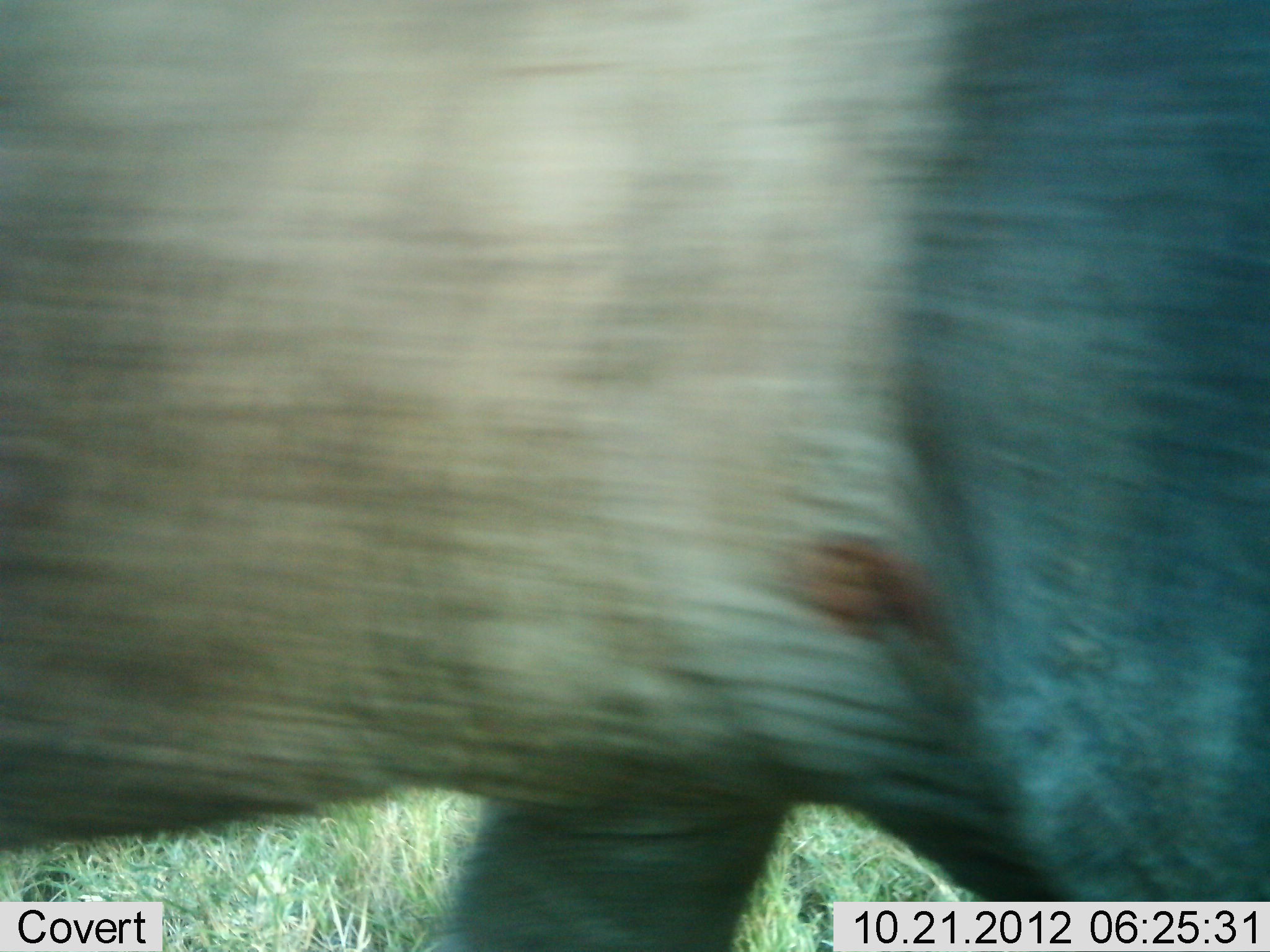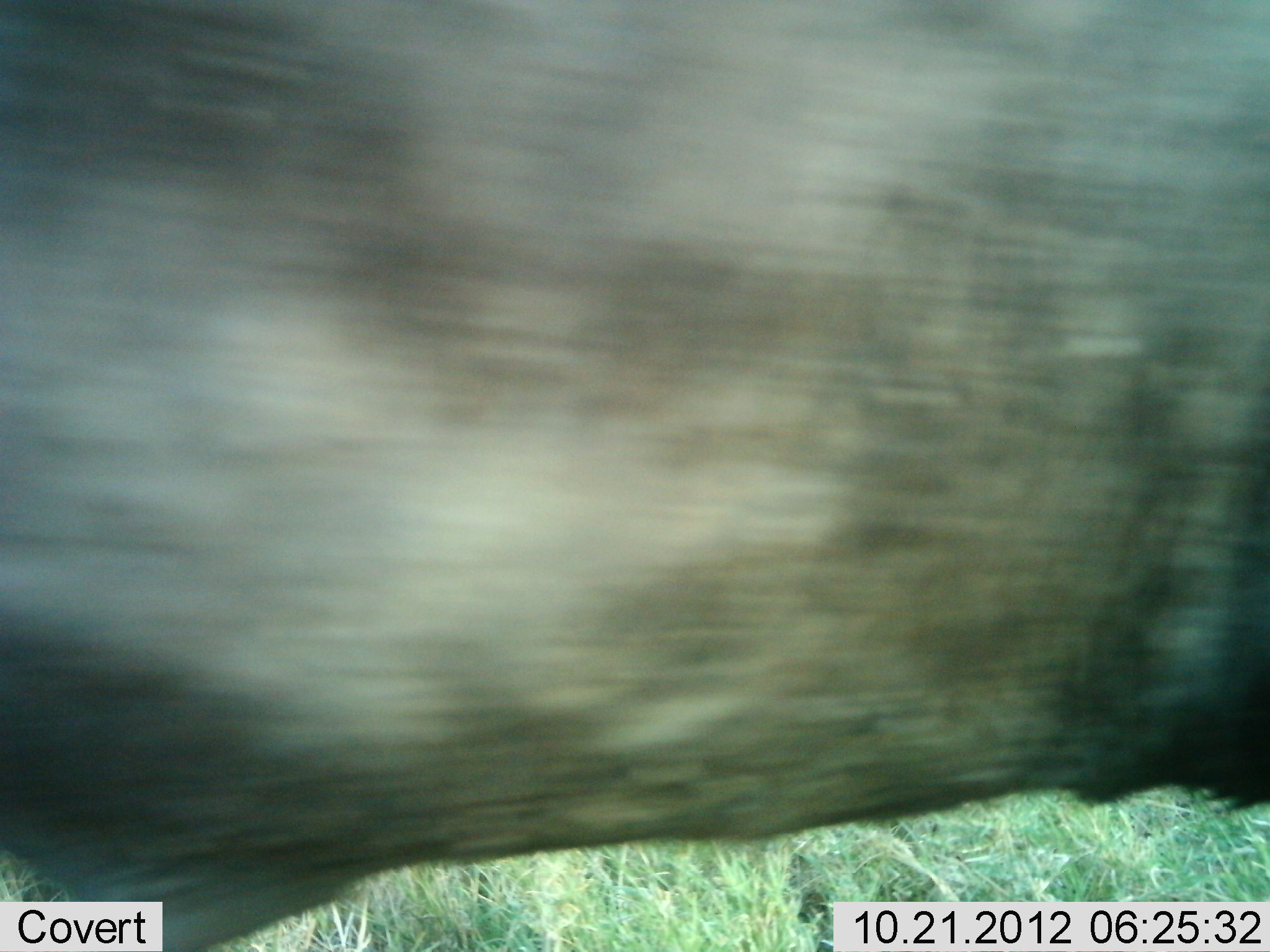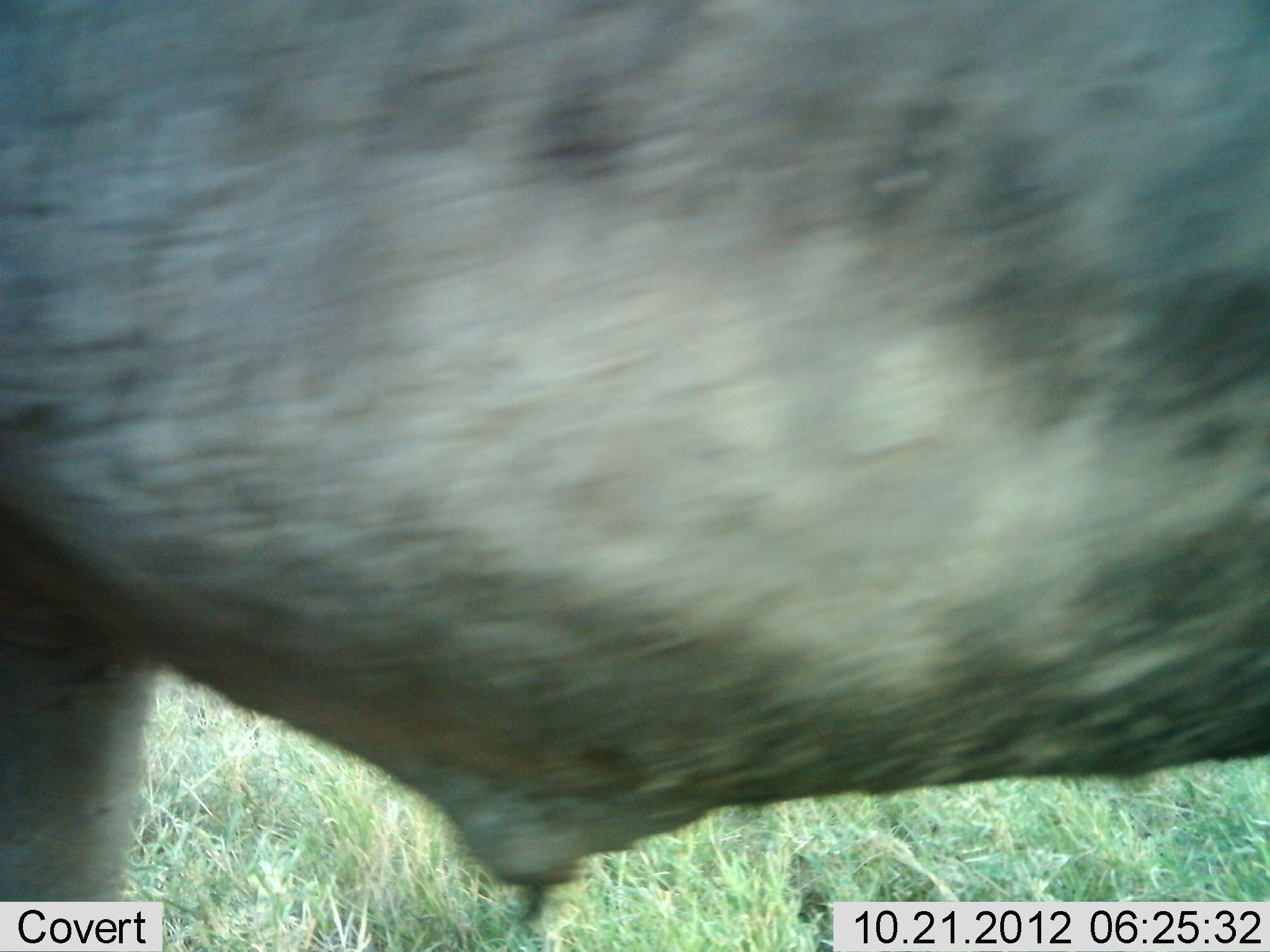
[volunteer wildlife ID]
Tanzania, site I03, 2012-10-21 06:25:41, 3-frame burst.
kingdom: Animalia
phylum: Chordata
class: Mammalia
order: Artiodactyla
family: Bovidae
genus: Connochaetes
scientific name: Connochaetes taurinus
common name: blue wildebeest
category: wildebeest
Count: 1.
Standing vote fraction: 20%.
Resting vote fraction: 0%.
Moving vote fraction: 80%.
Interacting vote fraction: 0%.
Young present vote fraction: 0%.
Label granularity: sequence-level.